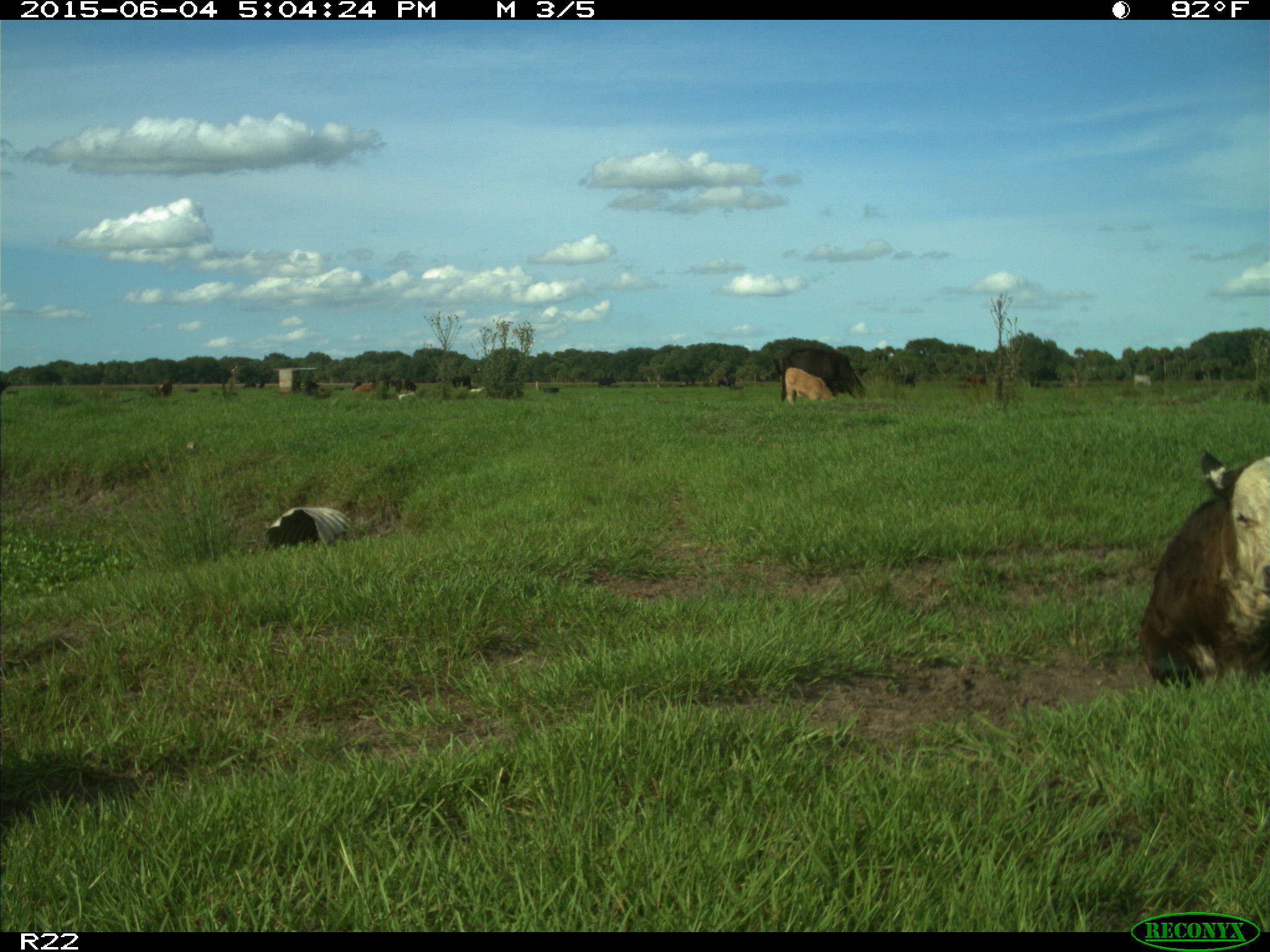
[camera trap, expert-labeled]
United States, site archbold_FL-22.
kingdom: Animalia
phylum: Chordata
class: Mammalia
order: Artiodactyla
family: Bovidae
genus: Bos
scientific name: Bos taurus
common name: domestic cow